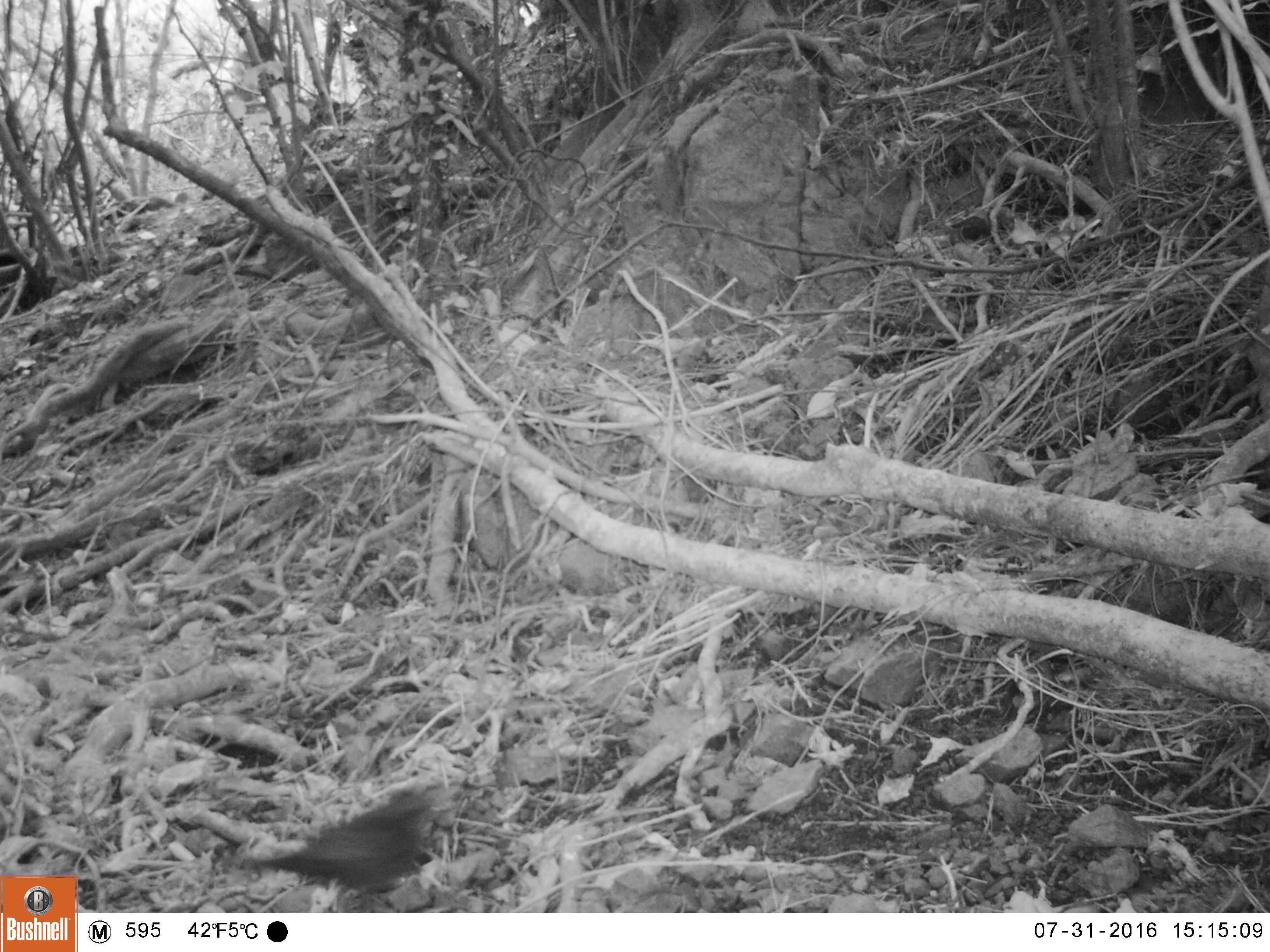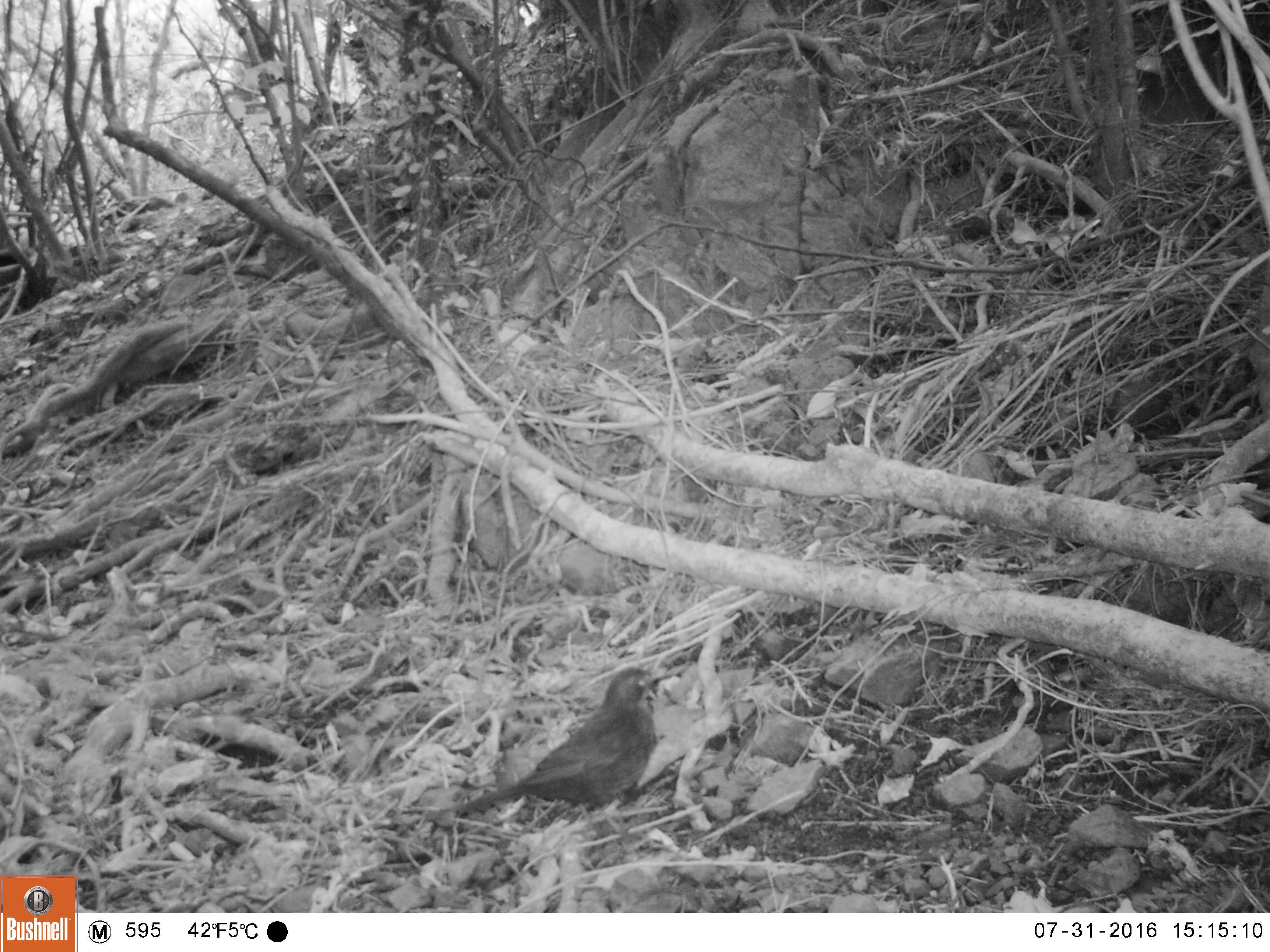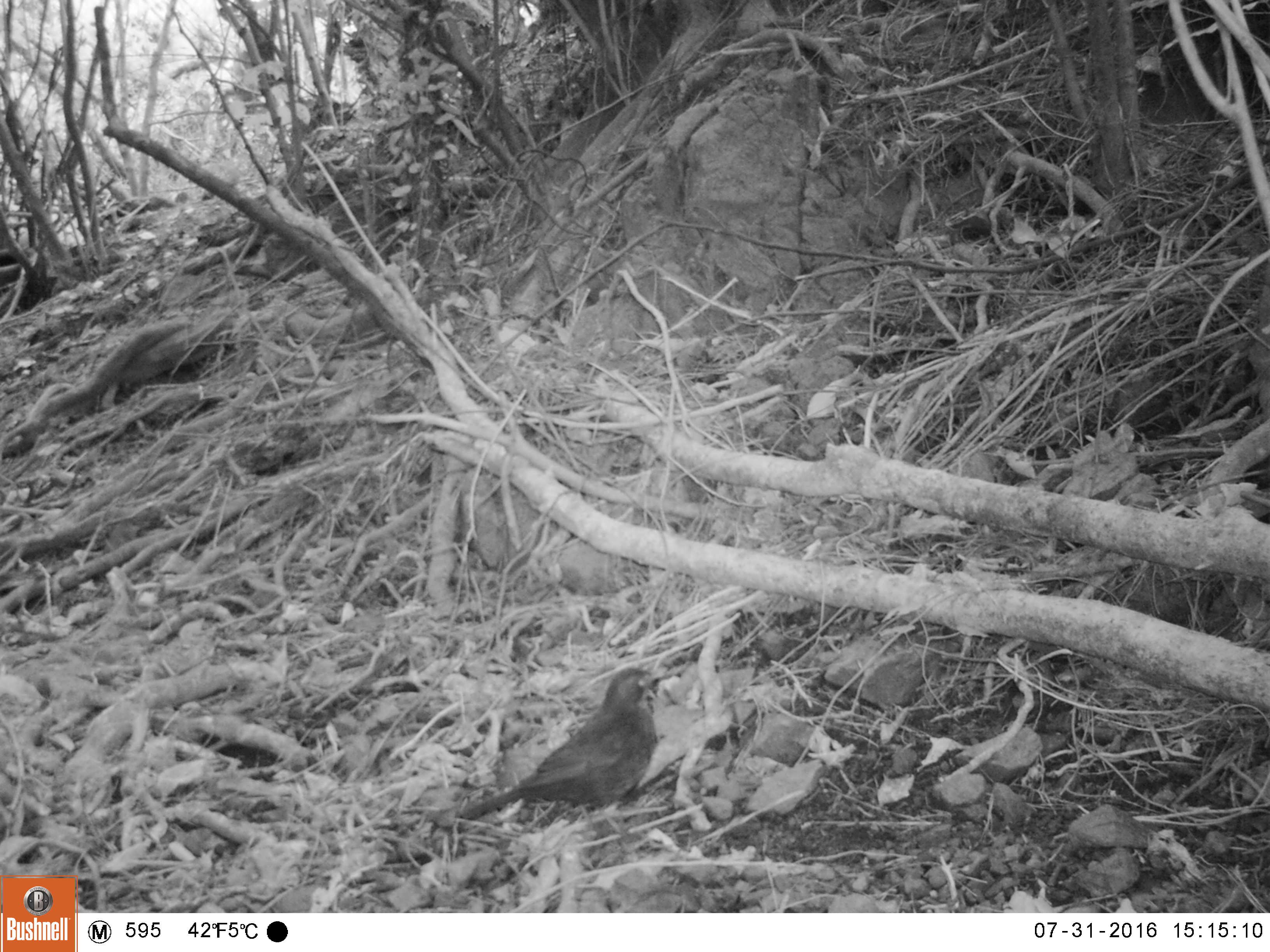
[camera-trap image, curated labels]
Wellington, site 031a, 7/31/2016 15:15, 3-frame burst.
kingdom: Animalia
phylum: Chordata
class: Aves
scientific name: Aves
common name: bird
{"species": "bird (Aves)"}